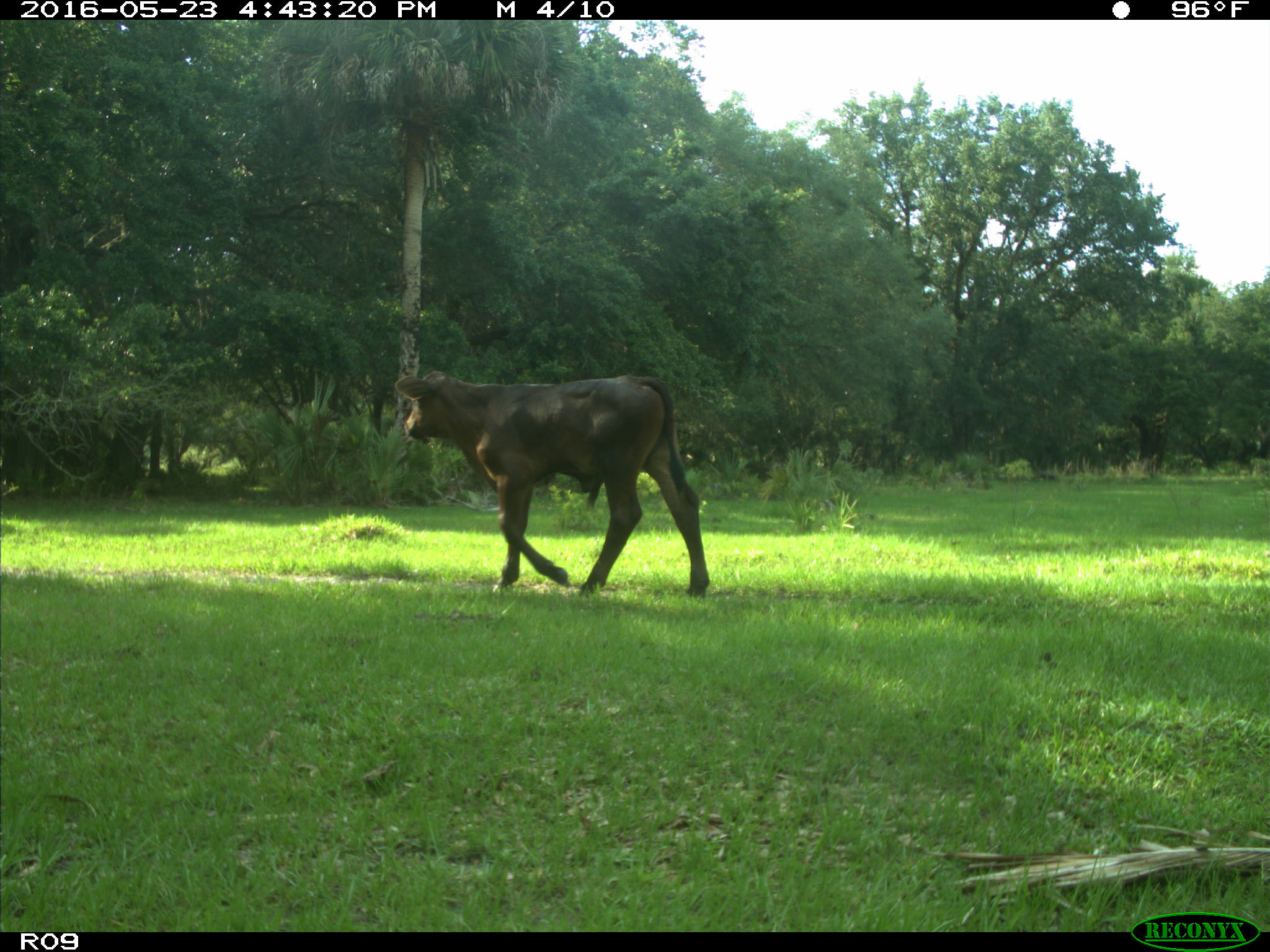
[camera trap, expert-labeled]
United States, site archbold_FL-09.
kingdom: Animalia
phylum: Chordata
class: Mammalia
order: Artiodactyla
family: Bovidae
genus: Bos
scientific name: Bos taurus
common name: domestic cow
Bos taurus (domestic cow).